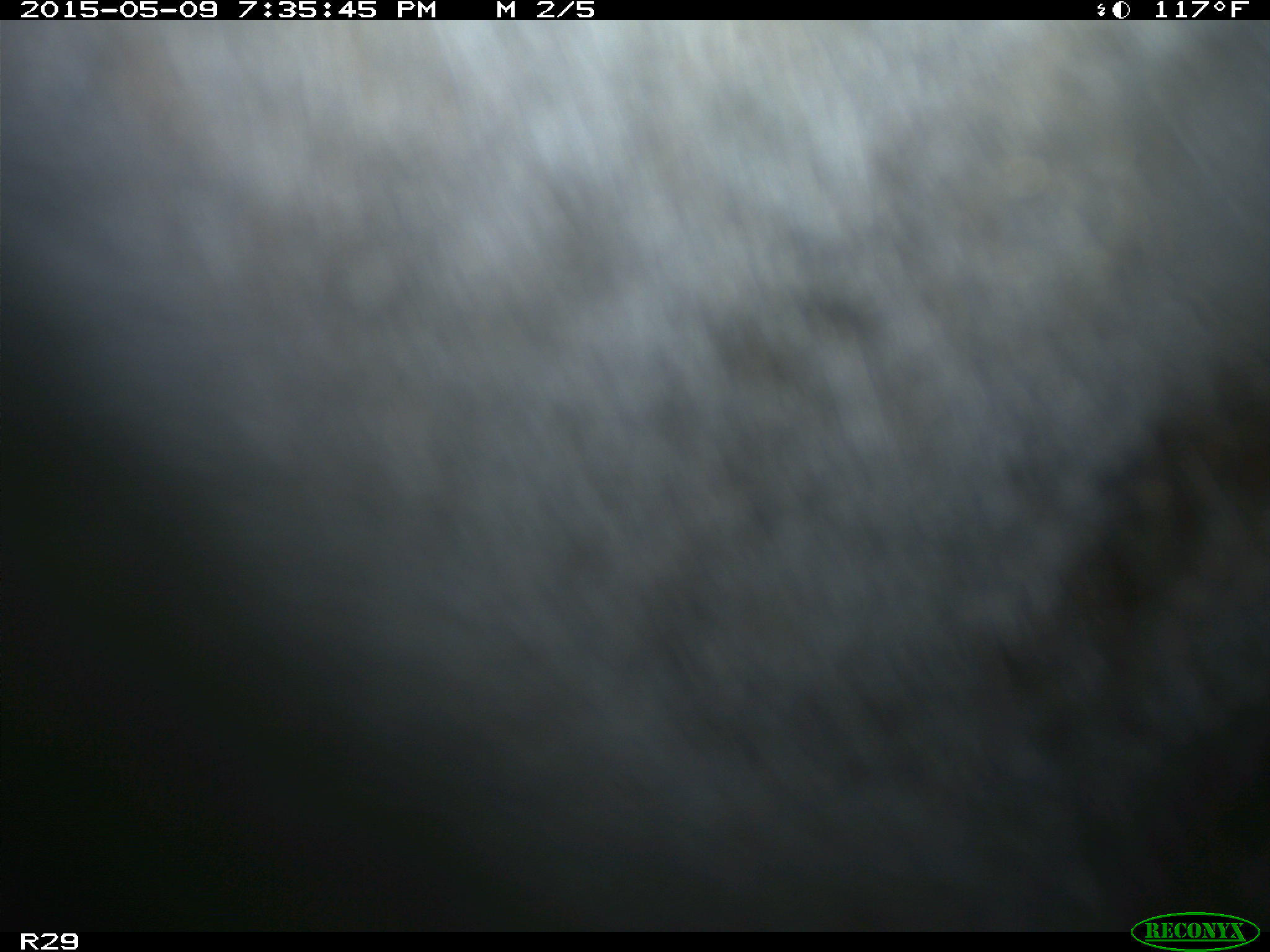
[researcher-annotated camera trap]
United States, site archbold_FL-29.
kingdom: Animalia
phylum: Chordata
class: Mammalia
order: Artiodactyla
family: Bovidae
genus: Bos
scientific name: Bos taurus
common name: domestic cow